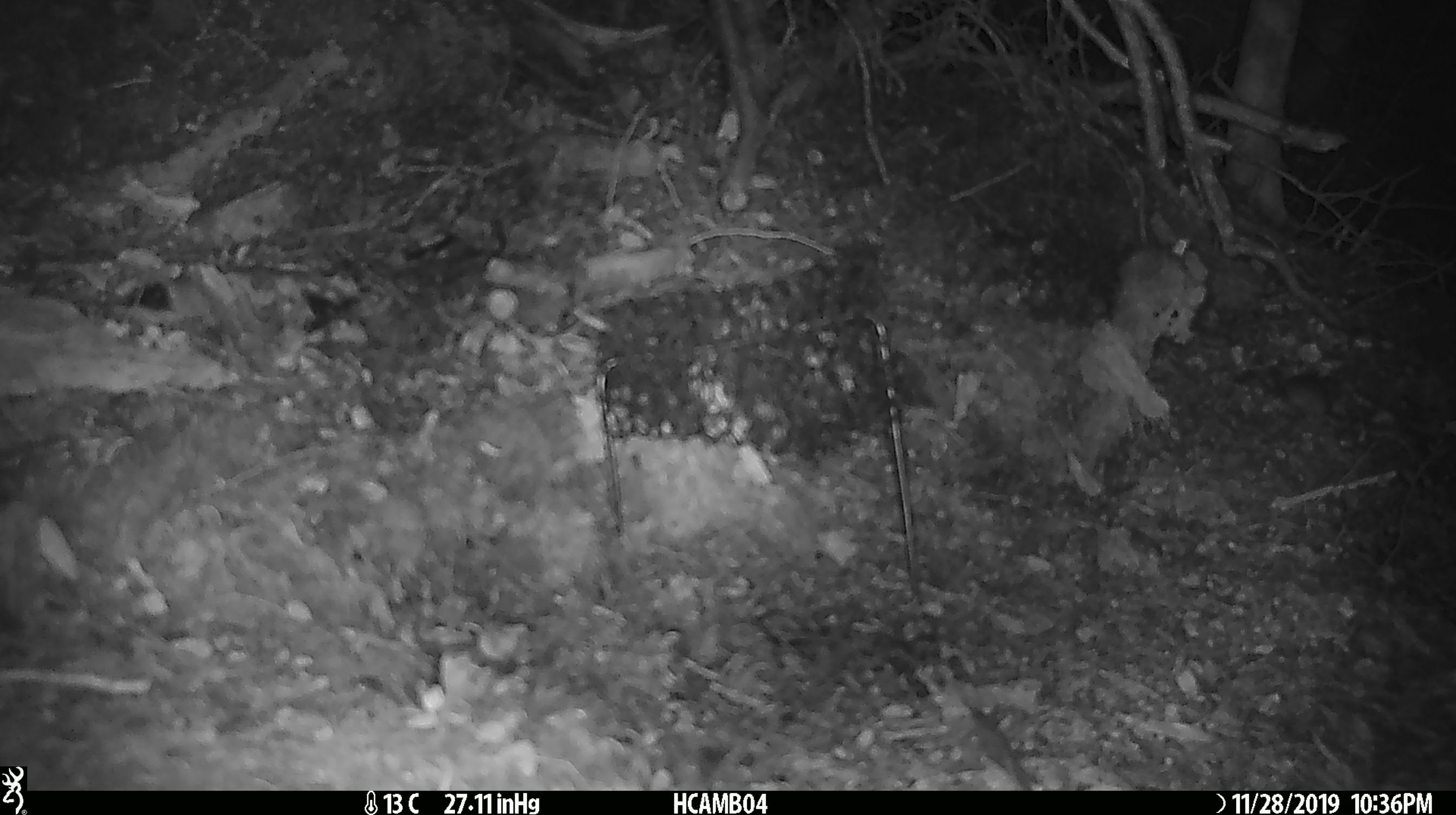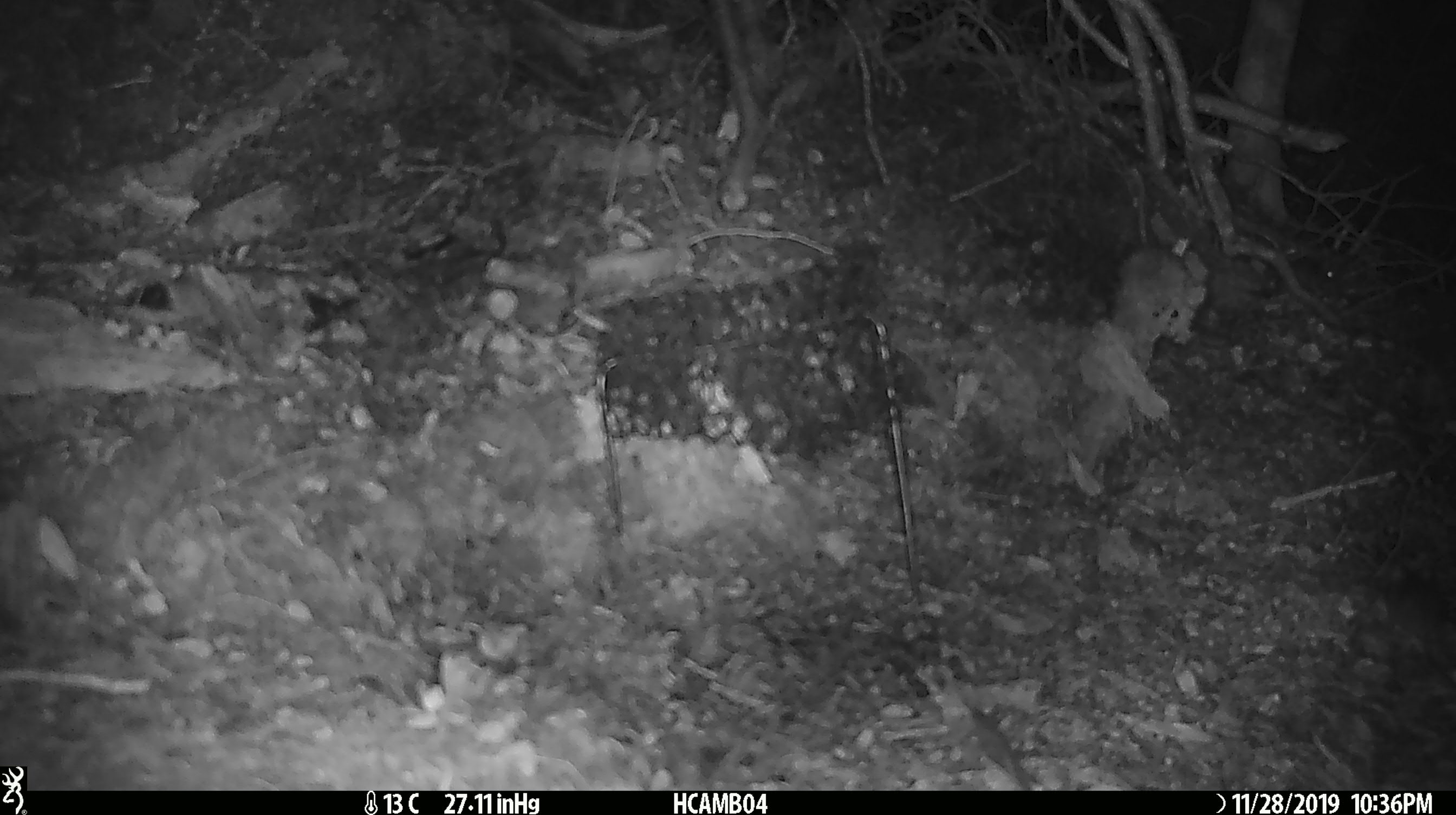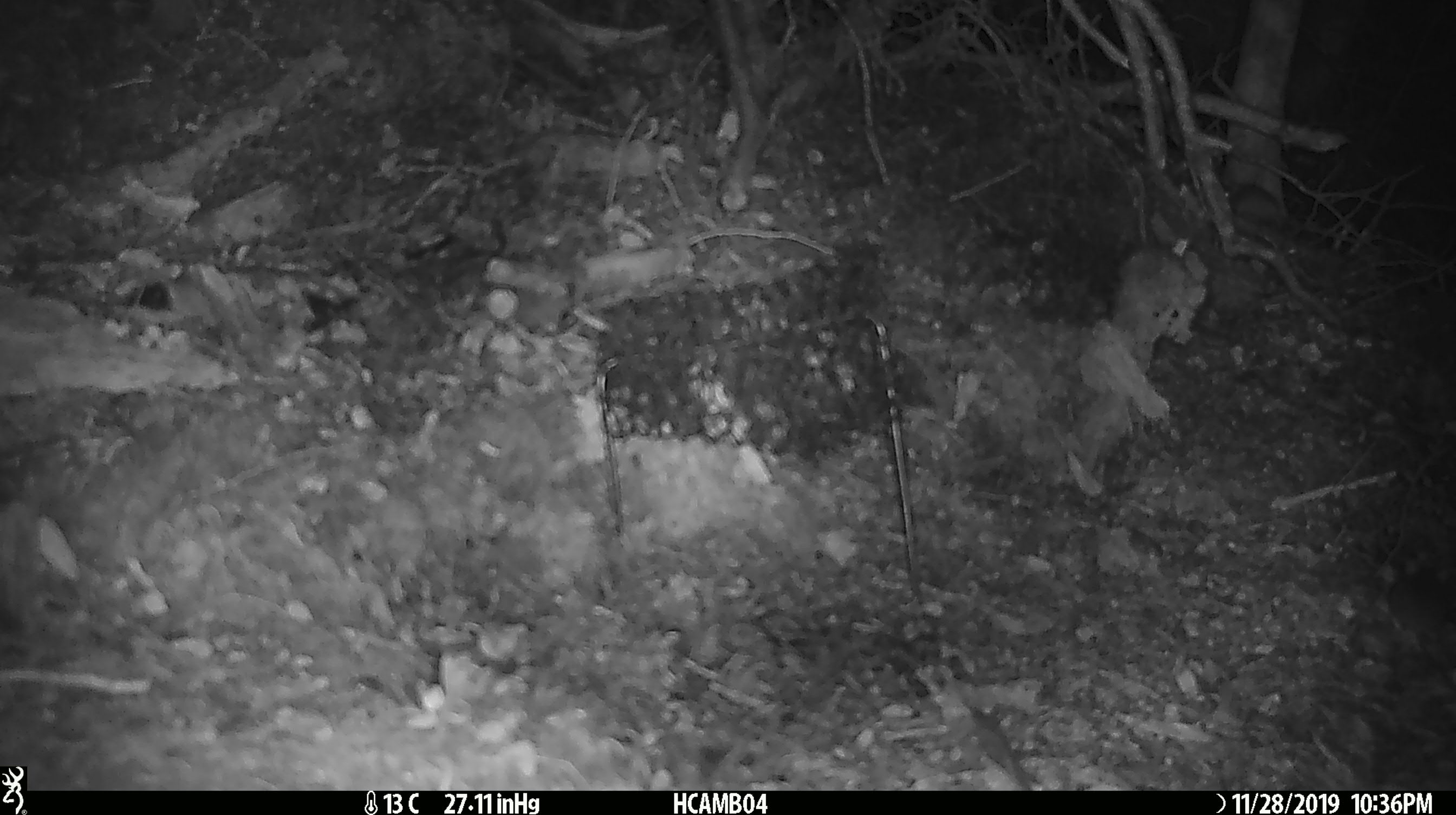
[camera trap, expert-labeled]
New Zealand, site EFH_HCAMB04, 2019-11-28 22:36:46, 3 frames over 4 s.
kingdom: Animalia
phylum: Chordata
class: Mammalia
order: Rodentia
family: Muridae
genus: Mus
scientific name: Mus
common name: mouse